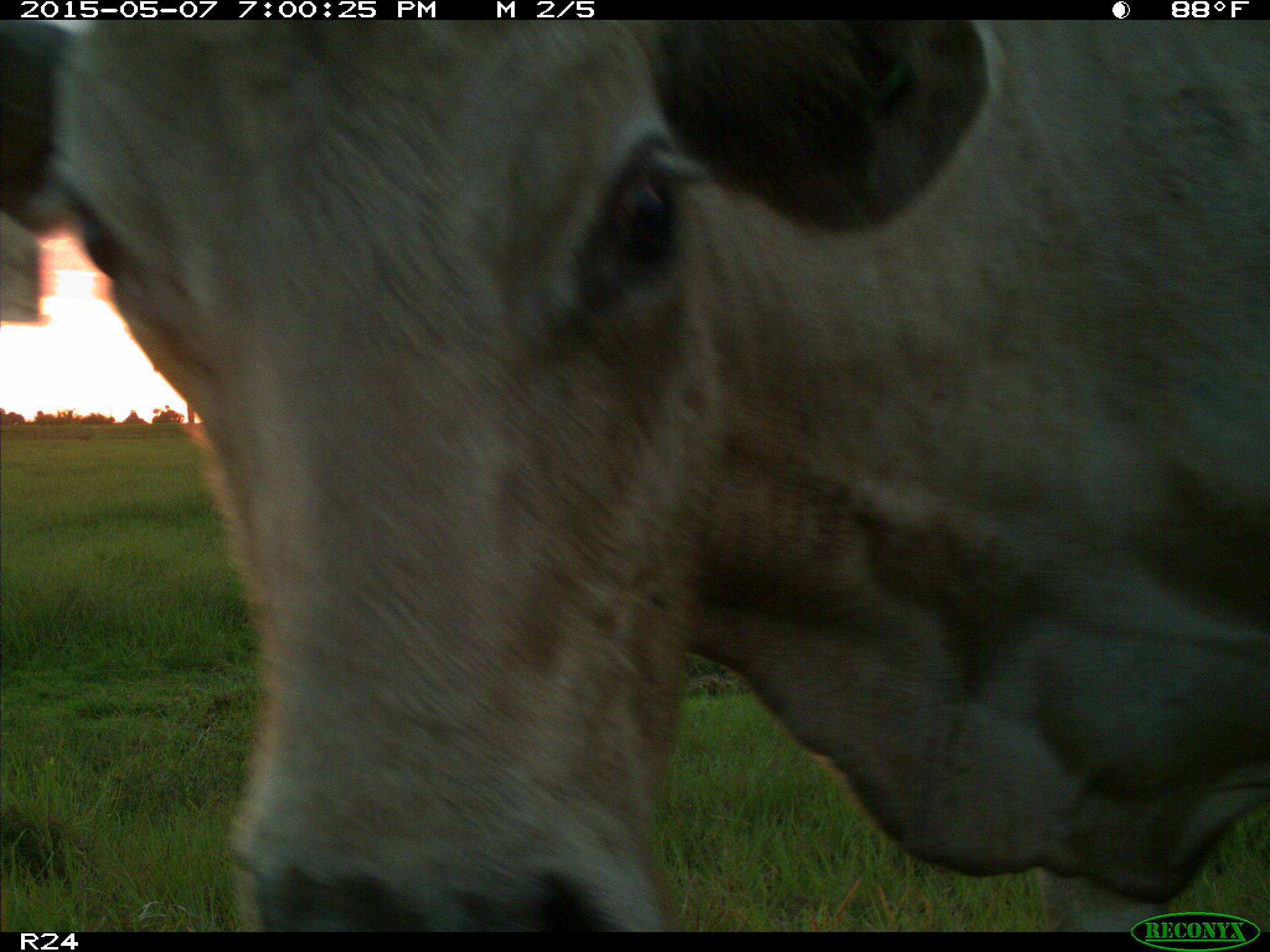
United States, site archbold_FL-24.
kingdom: Animalia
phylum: Chordata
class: Mammalia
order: Artiodactyla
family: Bovidae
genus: Bos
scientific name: Bos taurus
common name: domestic cow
Bos taurus (domestic cow).